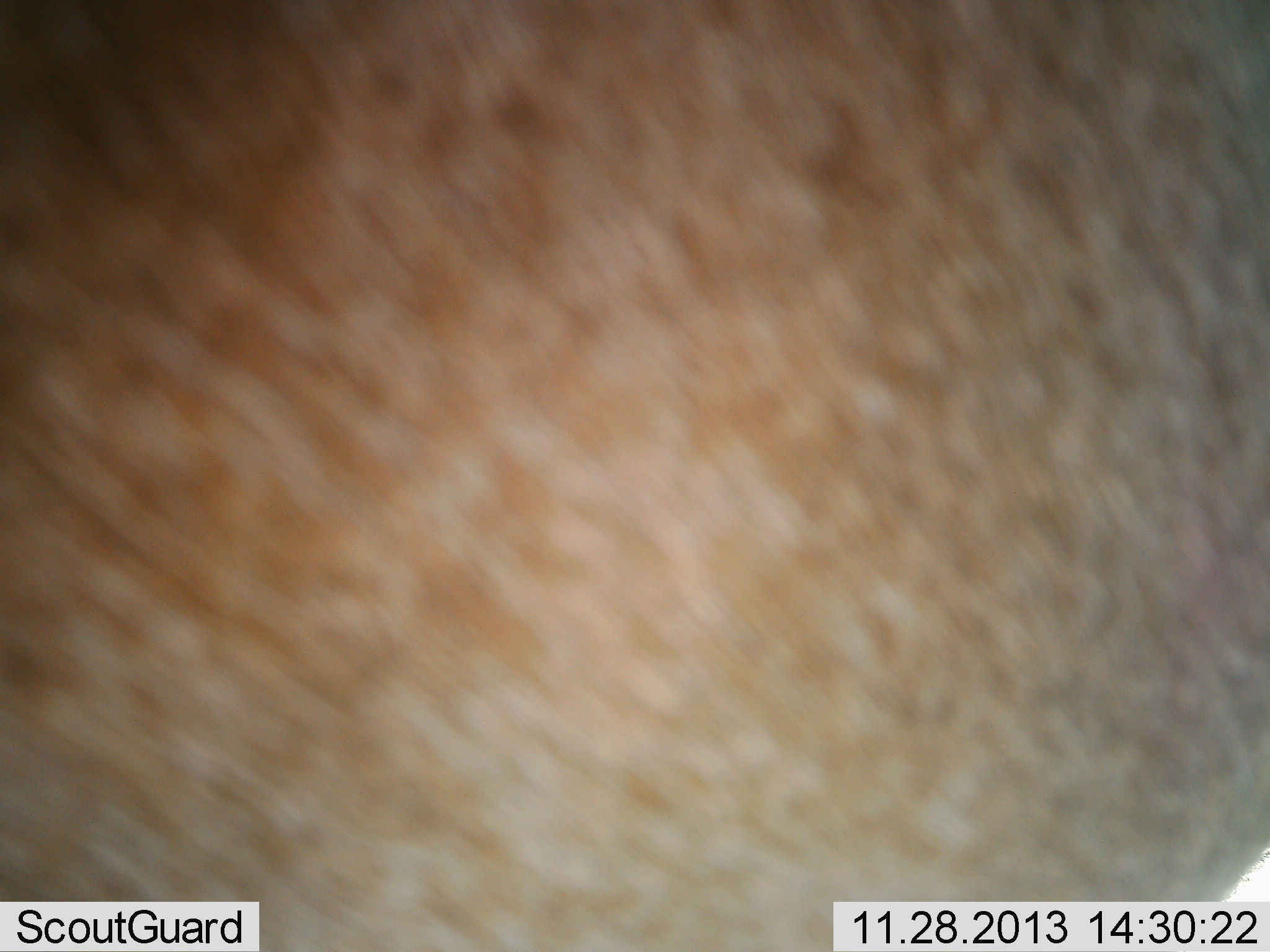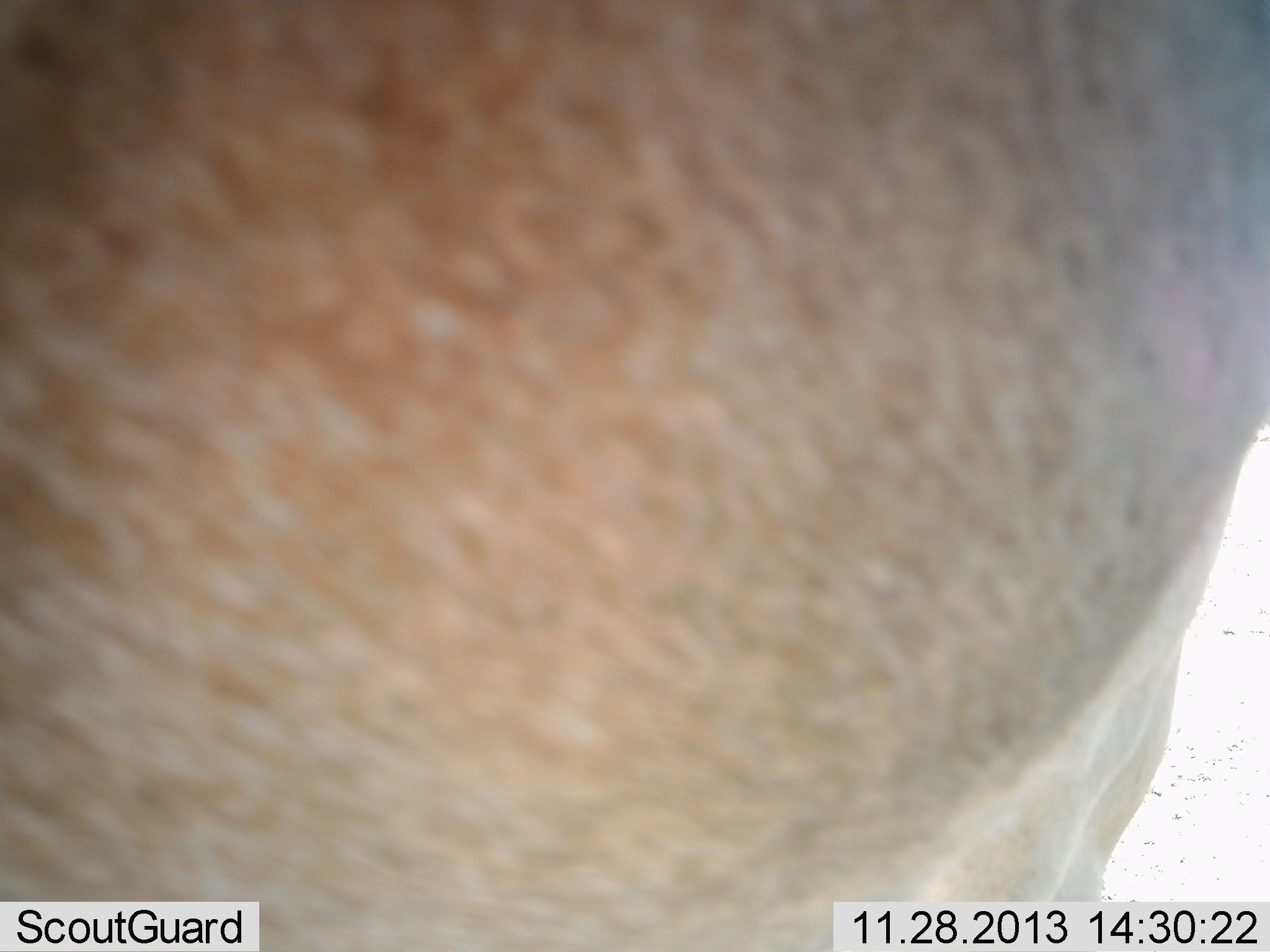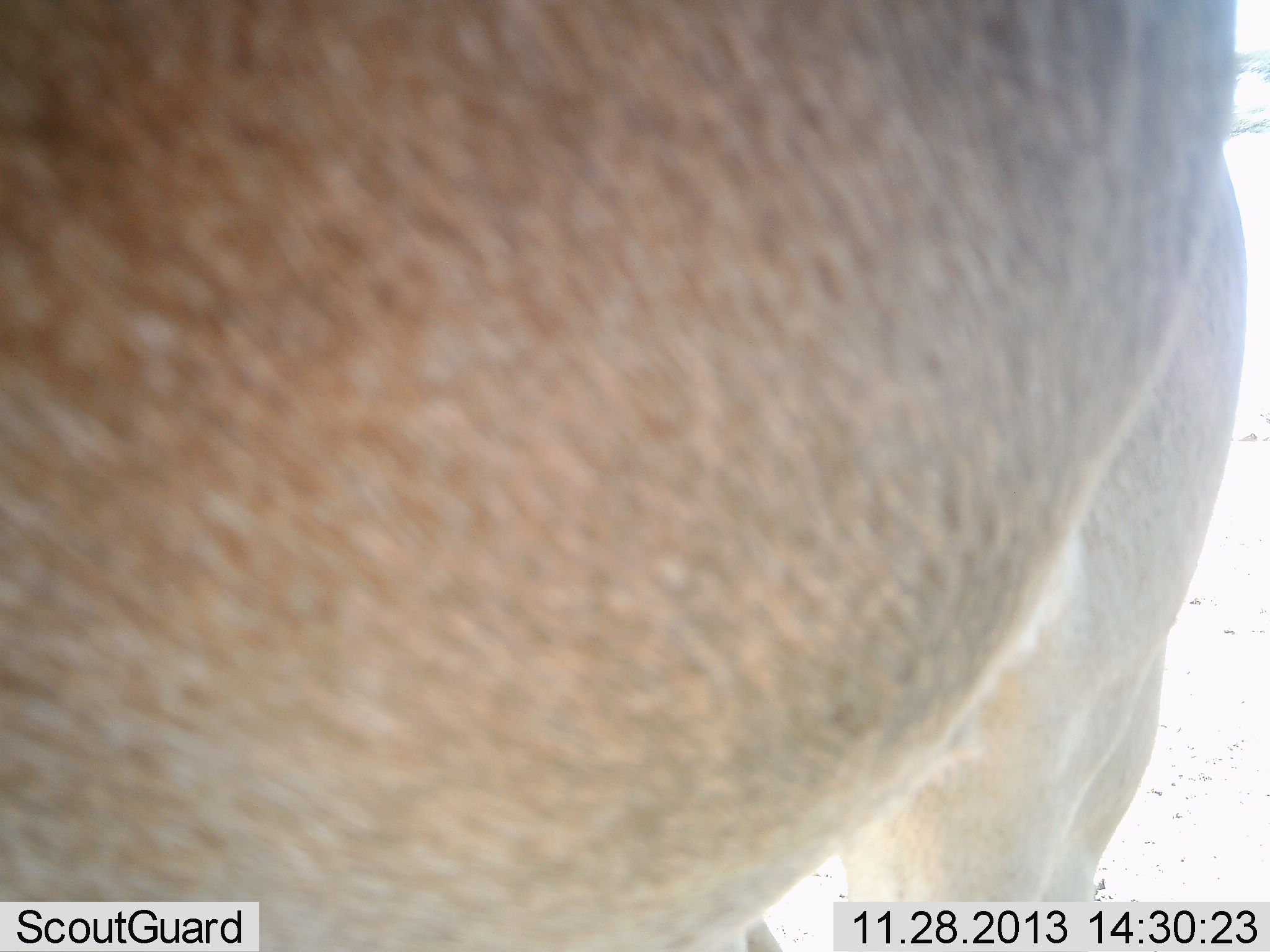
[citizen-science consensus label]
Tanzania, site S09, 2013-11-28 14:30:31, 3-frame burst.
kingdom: Animalia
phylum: Chordata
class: Mammalia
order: Artiodactyla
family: Bovidae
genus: Alcelaphus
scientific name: Alcelaphus buselaphus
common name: hartebeest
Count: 1.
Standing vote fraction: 100%.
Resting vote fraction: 0%.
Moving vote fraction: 0%.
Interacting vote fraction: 0%.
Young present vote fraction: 0%.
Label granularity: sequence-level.